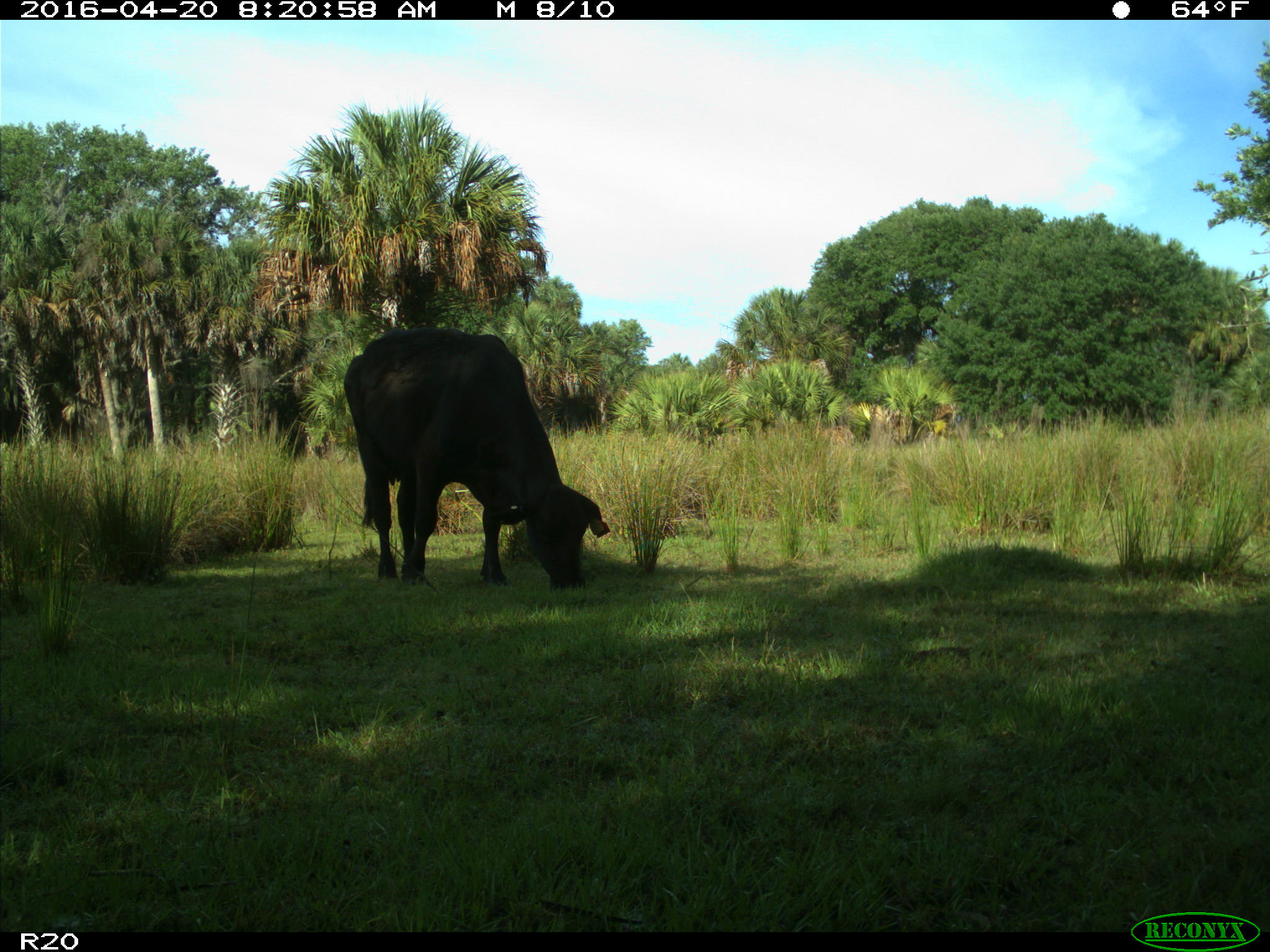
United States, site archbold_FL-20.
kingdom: Animalia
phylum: Chordata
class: Mammalia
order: Artiodactyla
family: Bovidae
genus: Bos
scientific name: Bos taurus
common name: domestic cow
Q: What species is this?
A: Bos taurus (domestic cow).